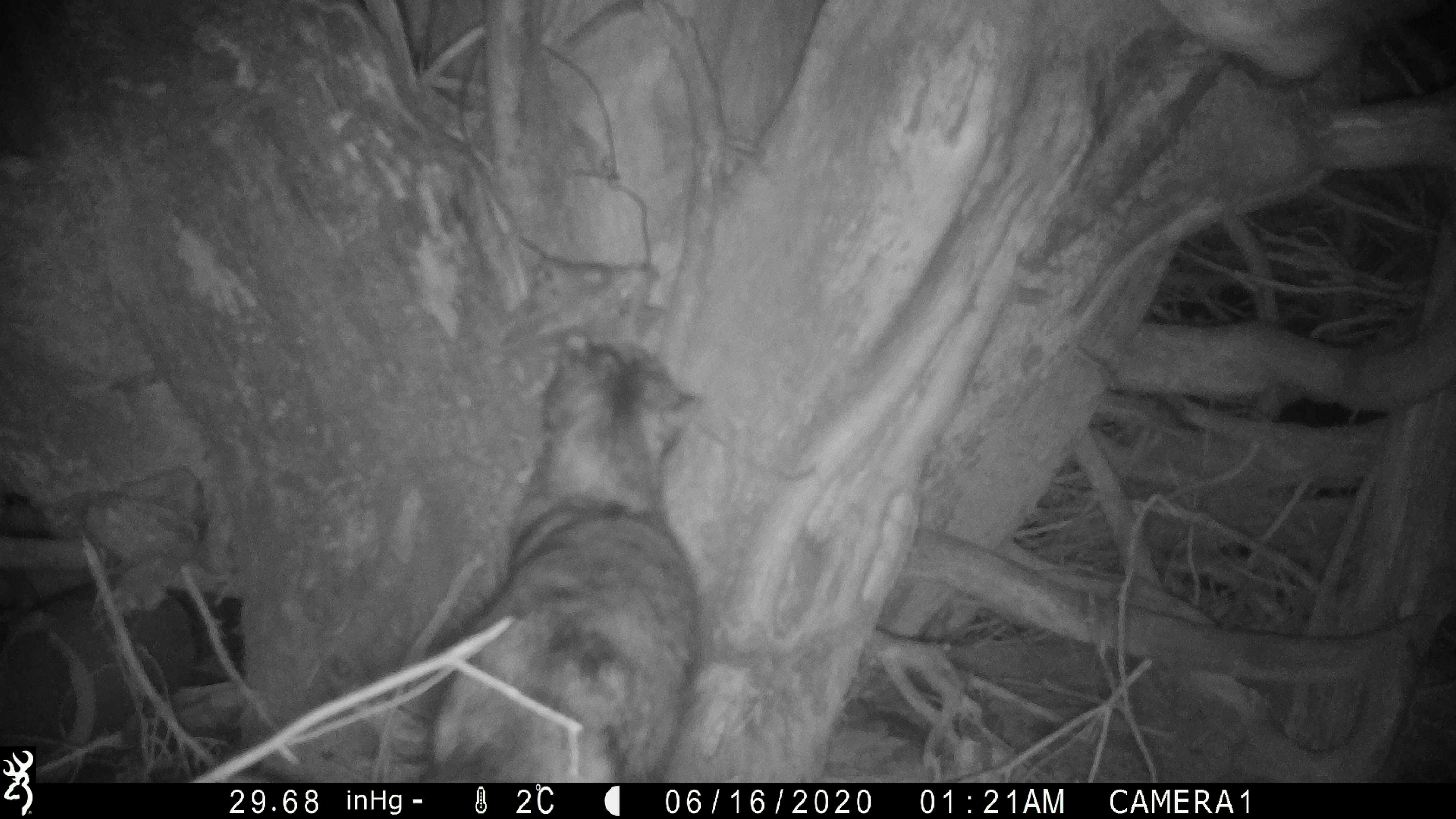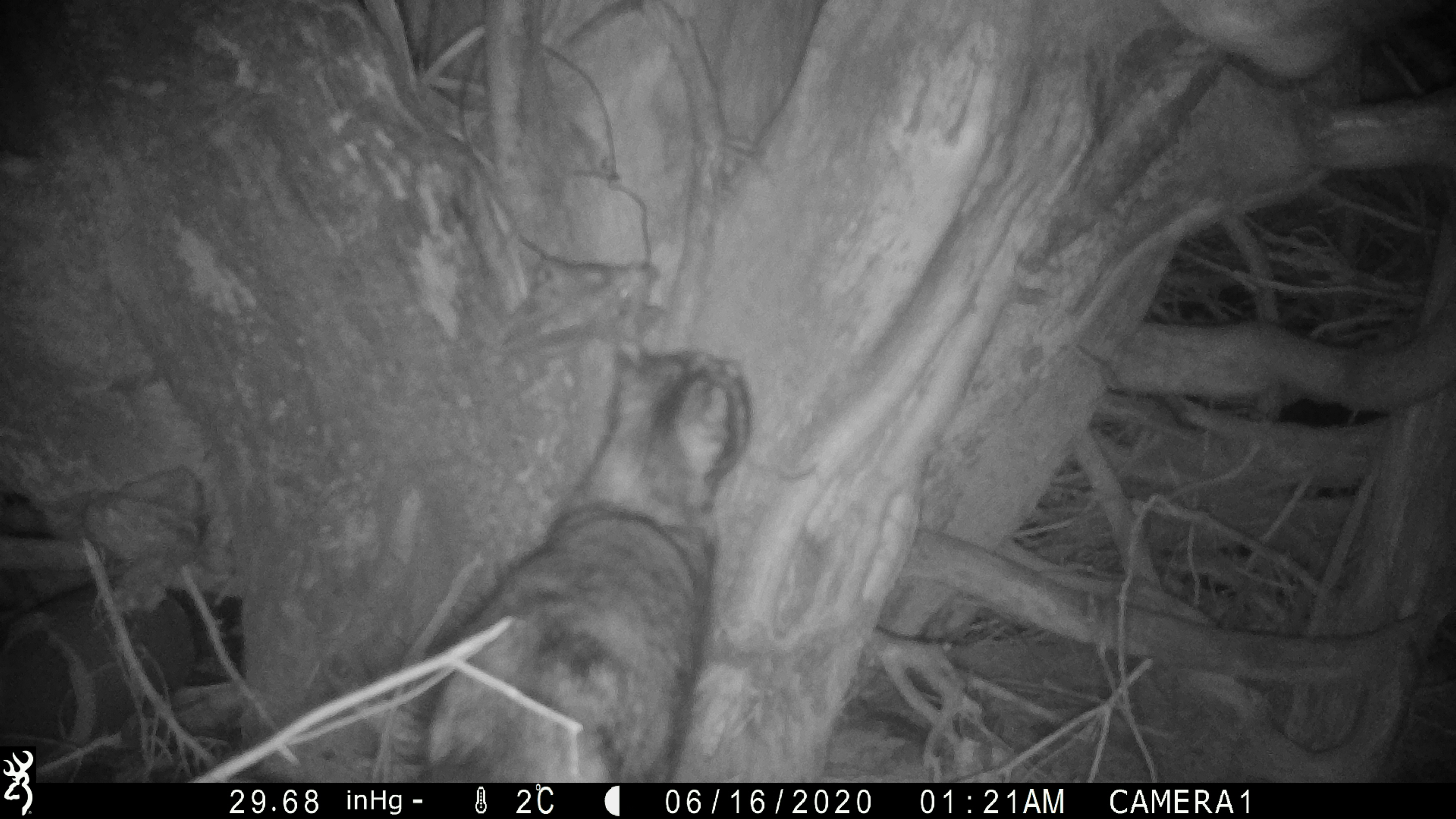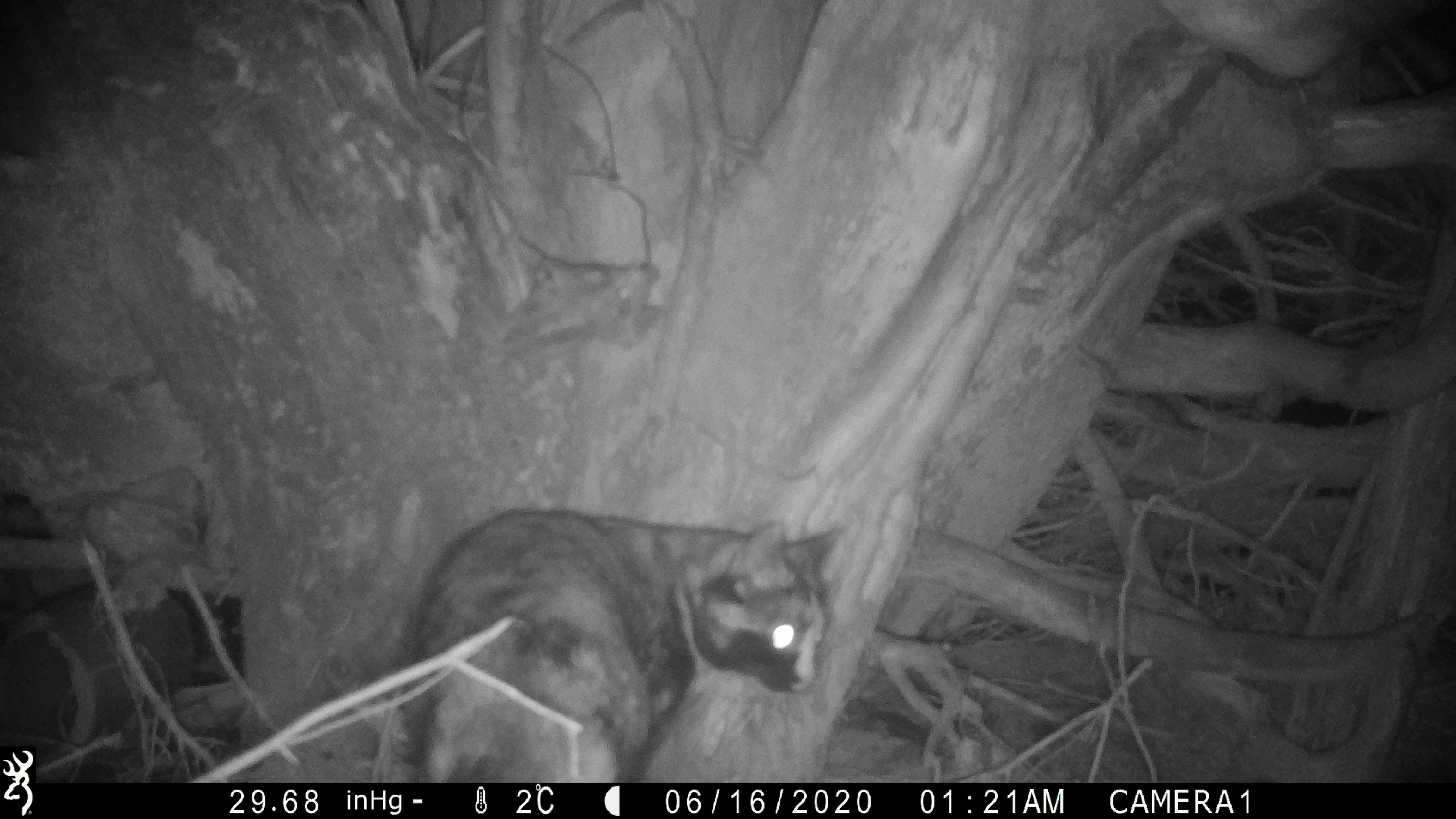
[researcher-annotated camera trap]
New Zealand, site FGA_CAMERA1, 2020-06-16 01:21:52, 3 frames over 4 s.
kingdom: Animalia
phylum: Chordata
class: Mammalia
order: Carnivora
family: Felidae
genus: Felis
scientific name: Felis catus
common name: domestic cat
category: cat